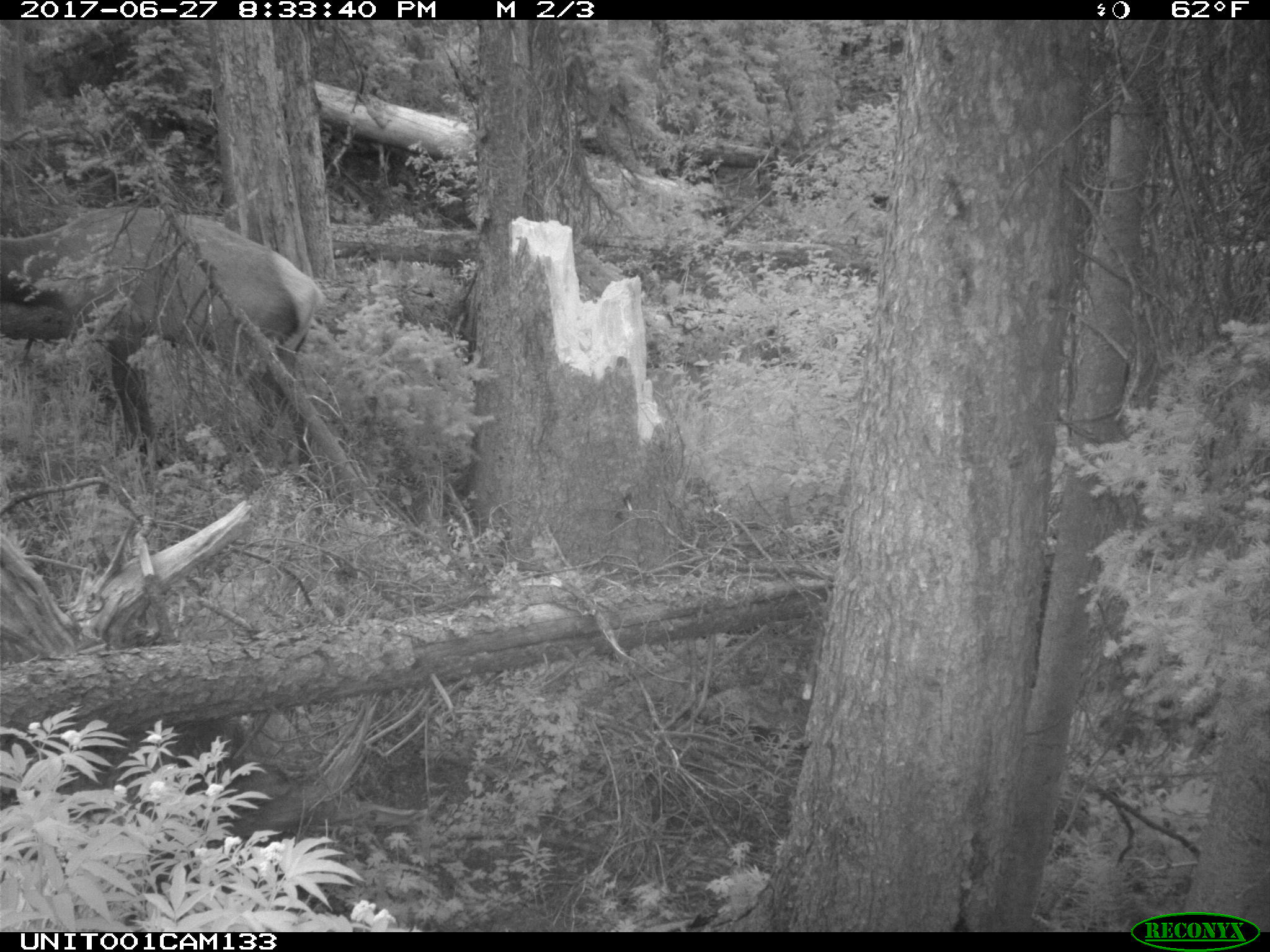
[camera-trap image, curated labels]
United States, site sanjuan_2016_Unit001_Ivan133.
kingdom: Animalia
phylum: Chordata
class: Mammalia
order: Artiodactyla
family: Cervidae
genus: Cervus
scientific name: Cervus elaphus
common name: red deer